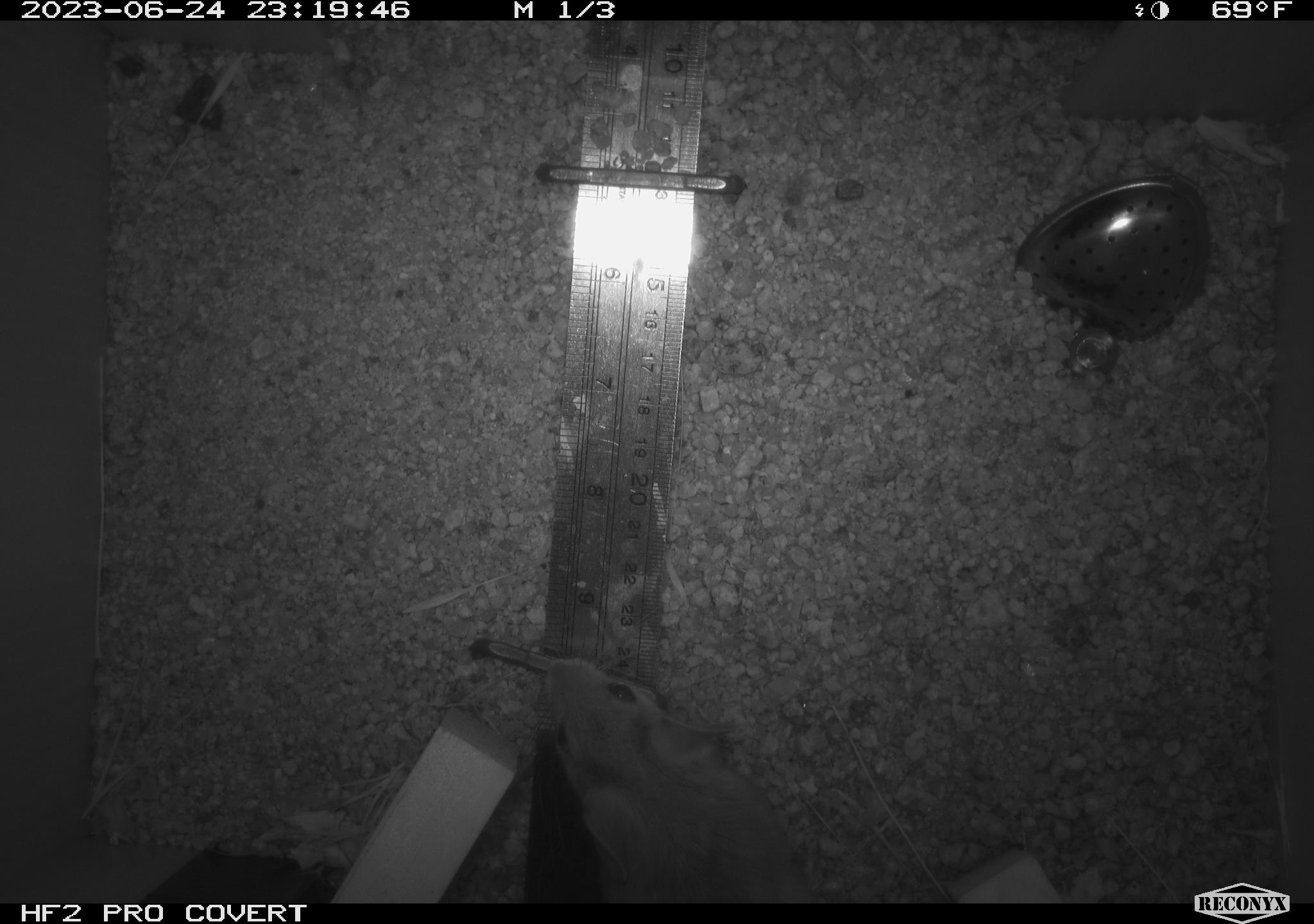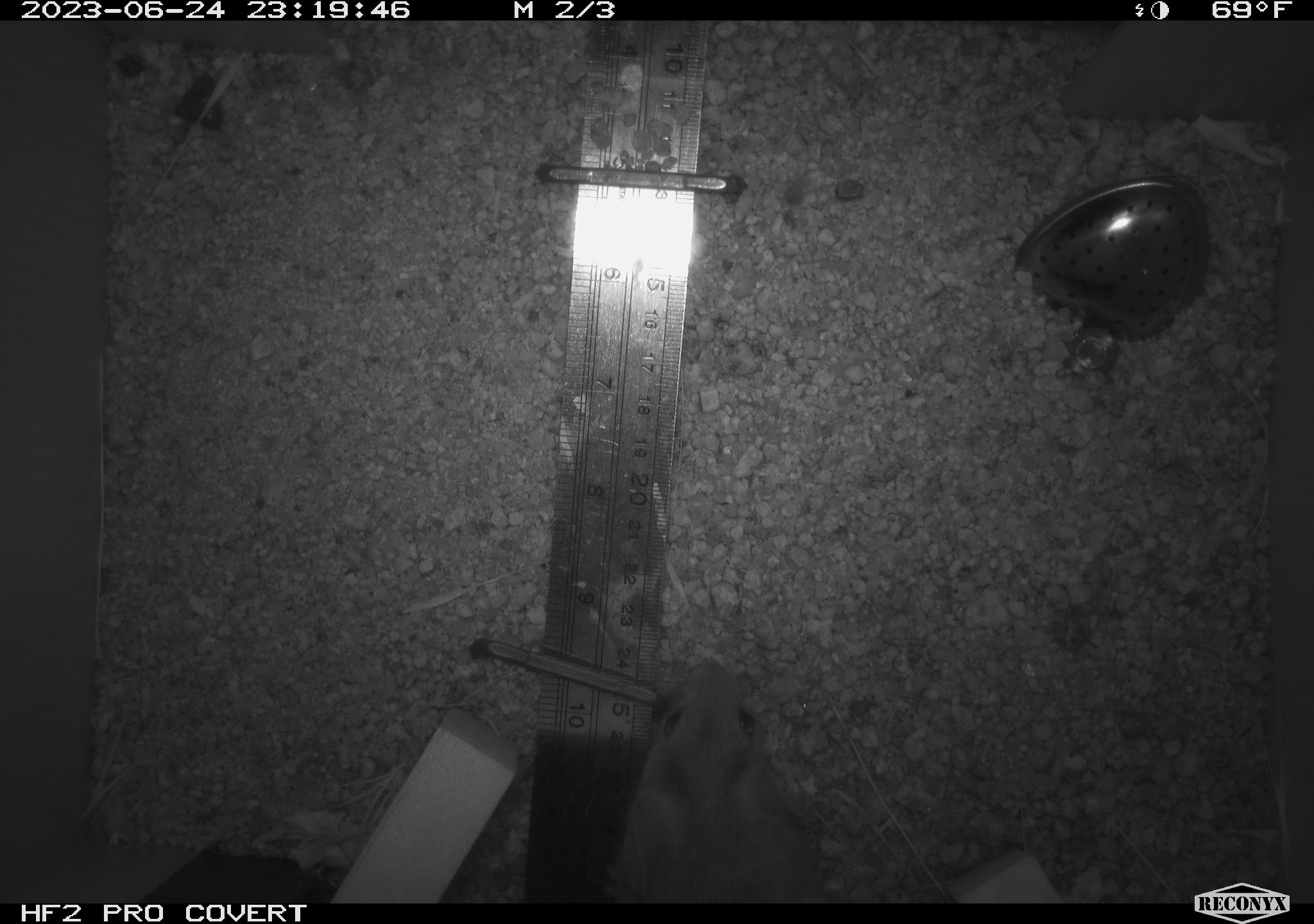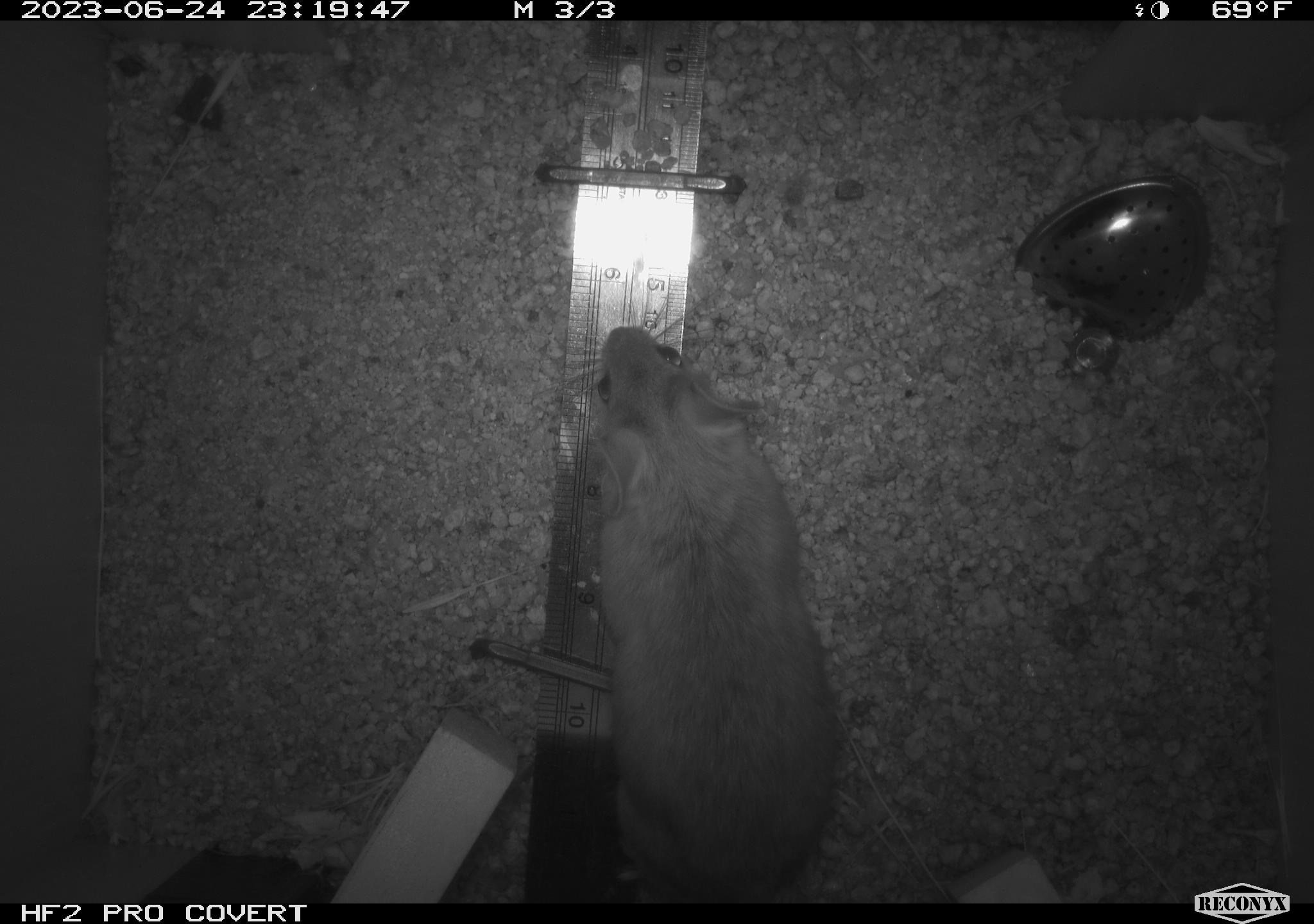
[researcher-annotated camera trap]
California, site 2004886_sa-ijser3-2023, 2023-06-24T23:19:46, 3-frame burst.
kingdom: Animalia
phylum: Chordata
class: Mammalia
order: Rodentia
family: Cricetidae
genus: Neotoma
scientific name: Neotoma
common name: pack rat or woodrat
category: neotoma species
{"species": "neotoma species (pack rat or woodrat) (Neotoma)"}